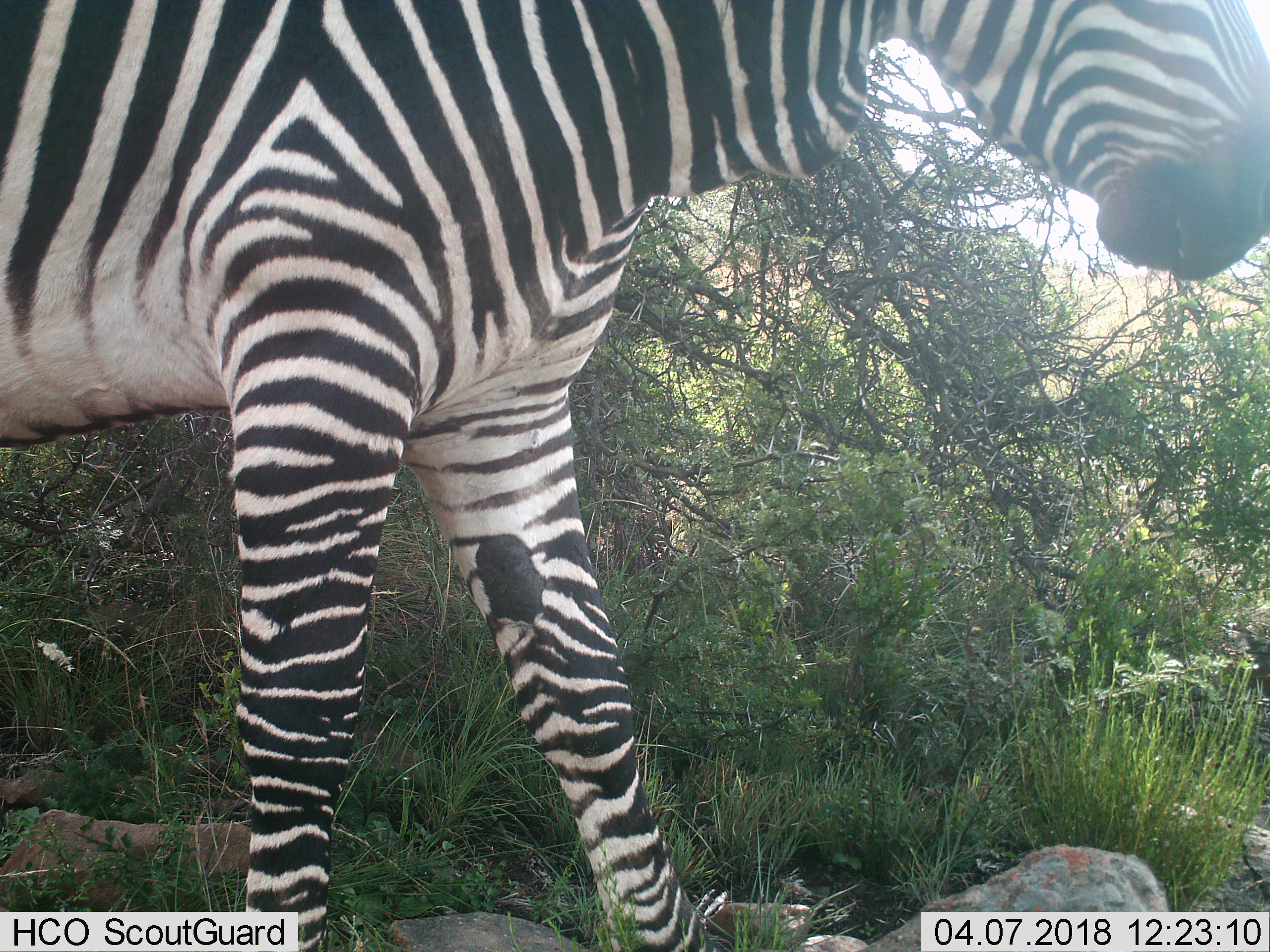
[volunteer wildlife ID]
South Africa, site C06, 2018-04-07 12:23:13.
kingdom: Animalia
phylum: Chordata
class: Mammalia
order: Perissodactyla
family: Equidae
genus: Equus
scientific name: Equus zebra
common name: mountain zebra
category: zebramountain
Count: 1.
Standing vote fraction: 38%.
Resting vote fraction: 0%.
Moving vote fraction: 62%.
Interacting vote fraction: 0%.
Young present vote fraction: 0%.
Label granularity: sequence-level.